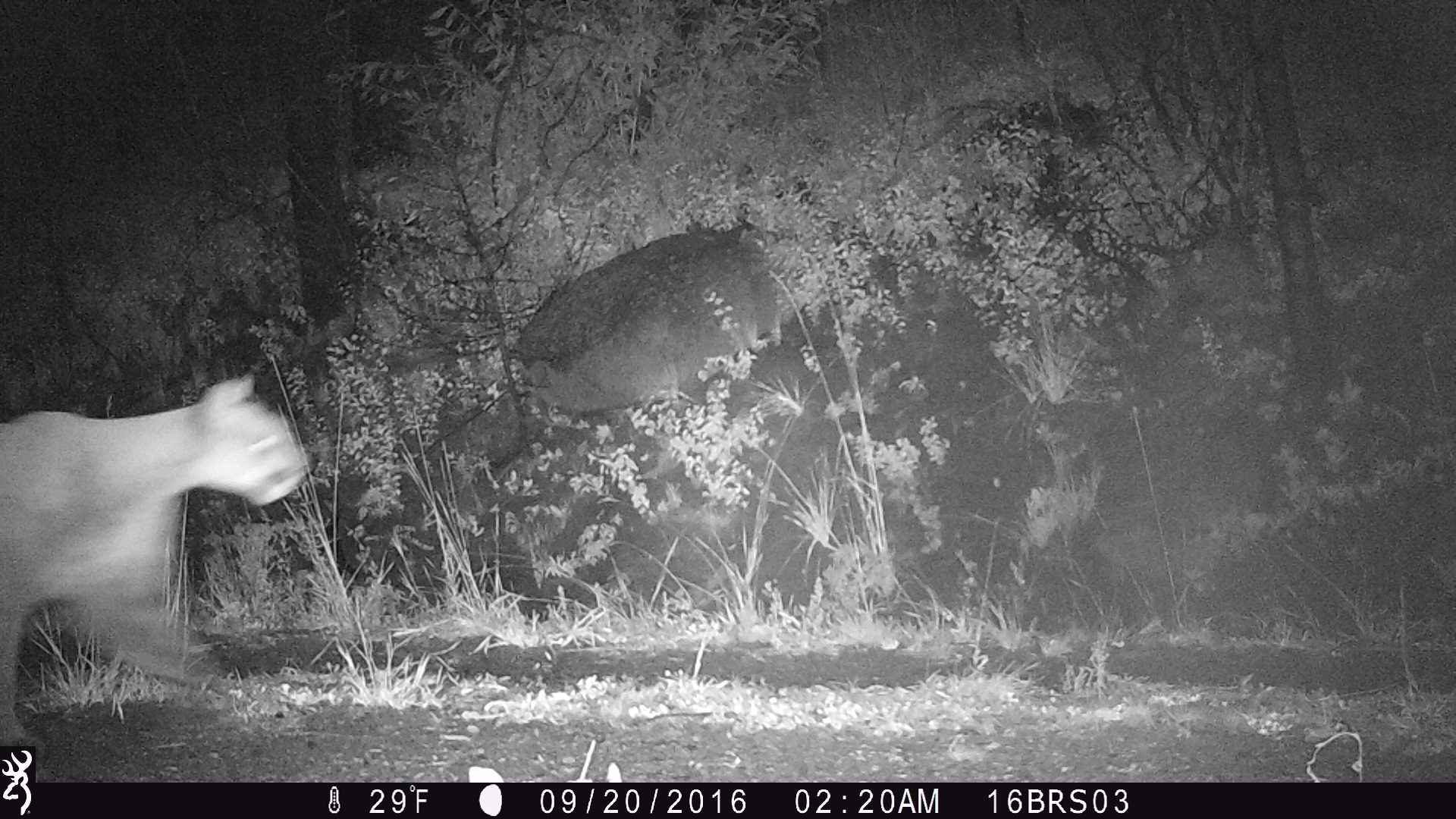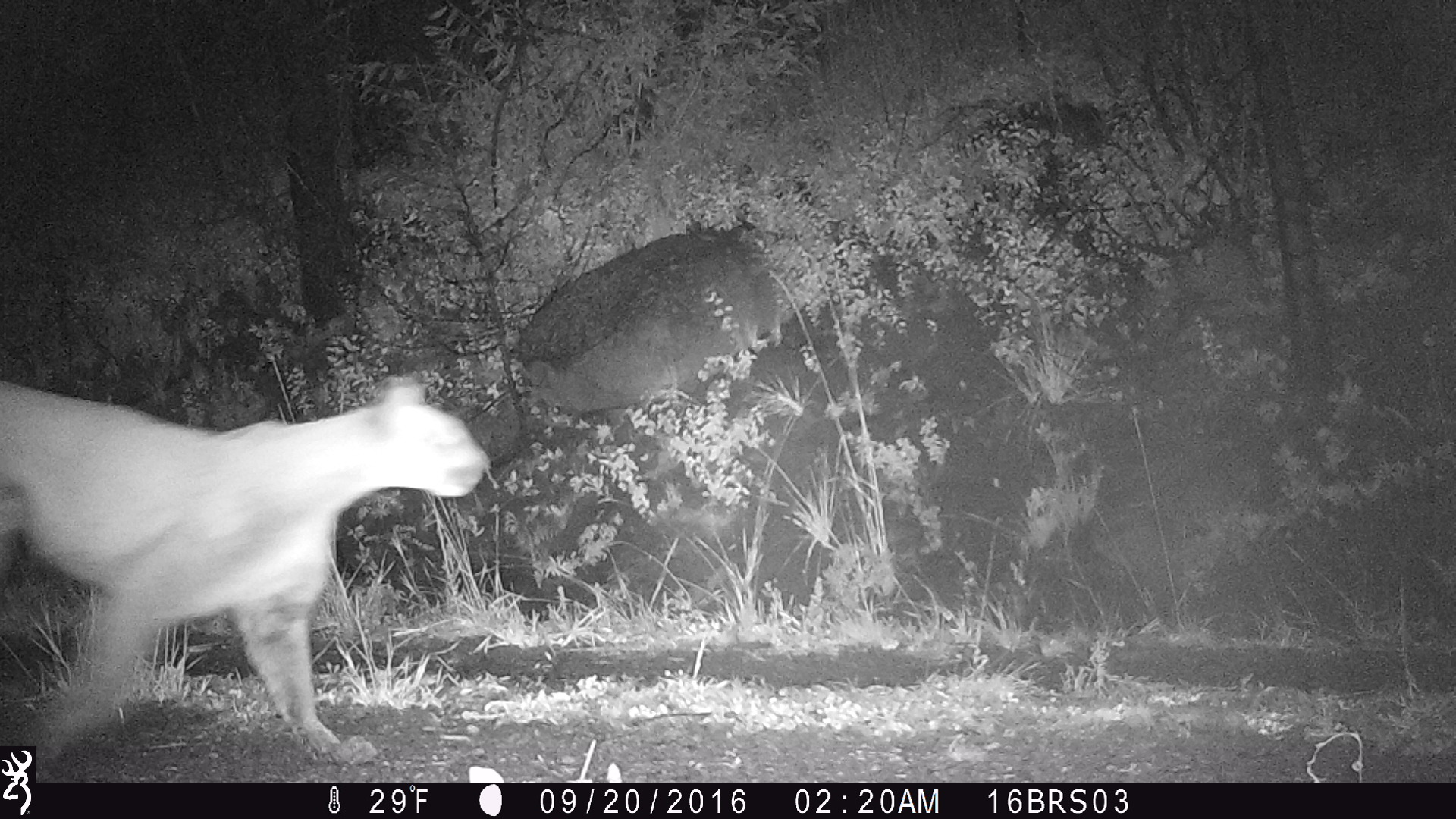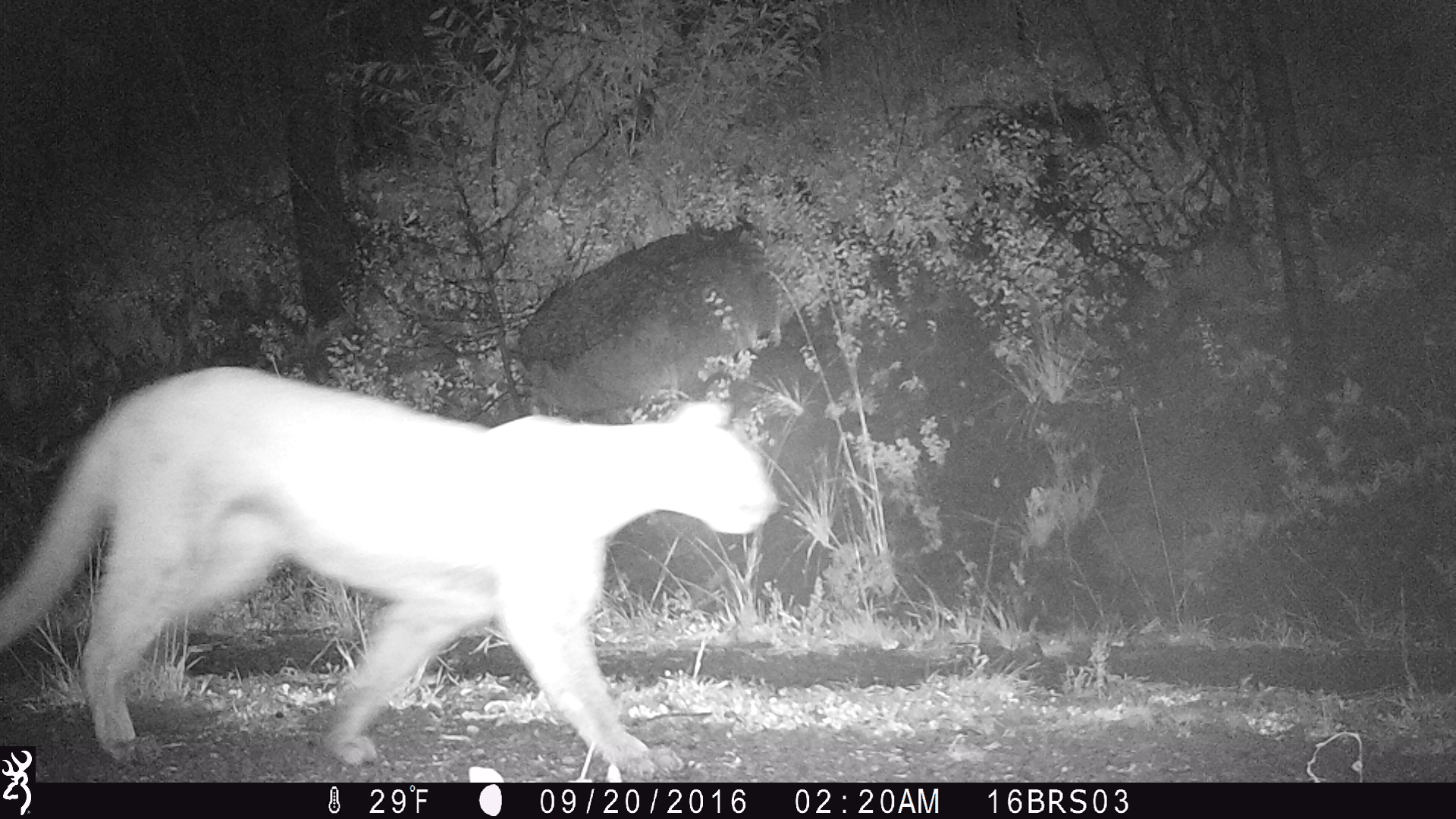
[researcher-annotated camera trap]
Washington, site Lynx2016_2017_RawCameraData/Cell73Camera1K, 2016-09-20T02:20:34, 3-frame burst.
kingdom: Animalia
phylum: Chordata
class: Mammalia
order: Carnivora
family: Felidae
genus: Puma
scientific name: Puma concolor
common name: mountain lion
Puma concolor (mountain lion). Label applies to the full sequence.